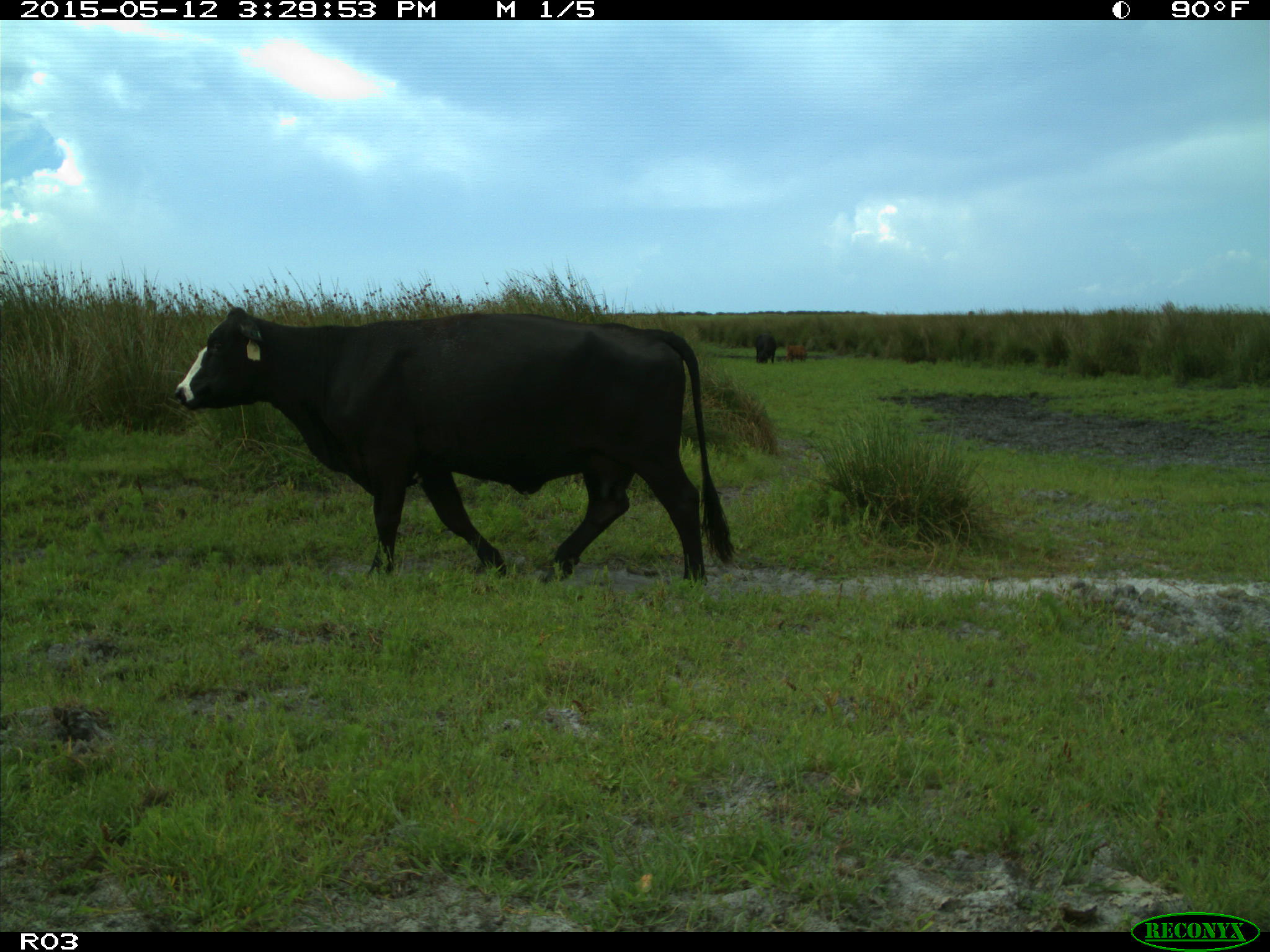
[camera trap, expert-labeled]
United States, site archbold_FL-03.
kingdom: Animalia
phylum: Chordata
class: Mammalia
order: Artiodactyla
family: Bovidae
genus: Bos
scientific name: Bos taurus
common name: domestic cow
Bos taurus (domestic cow).